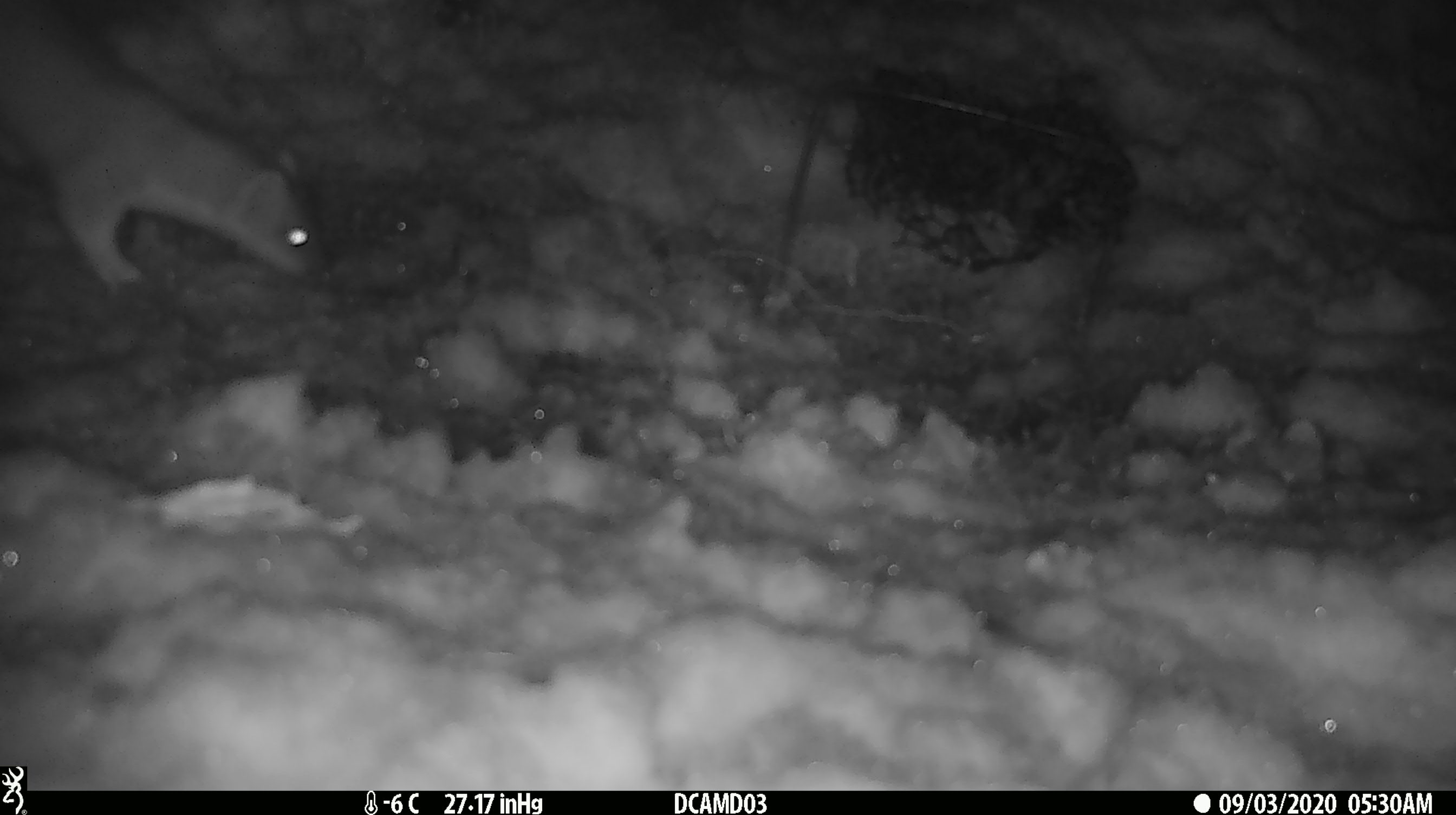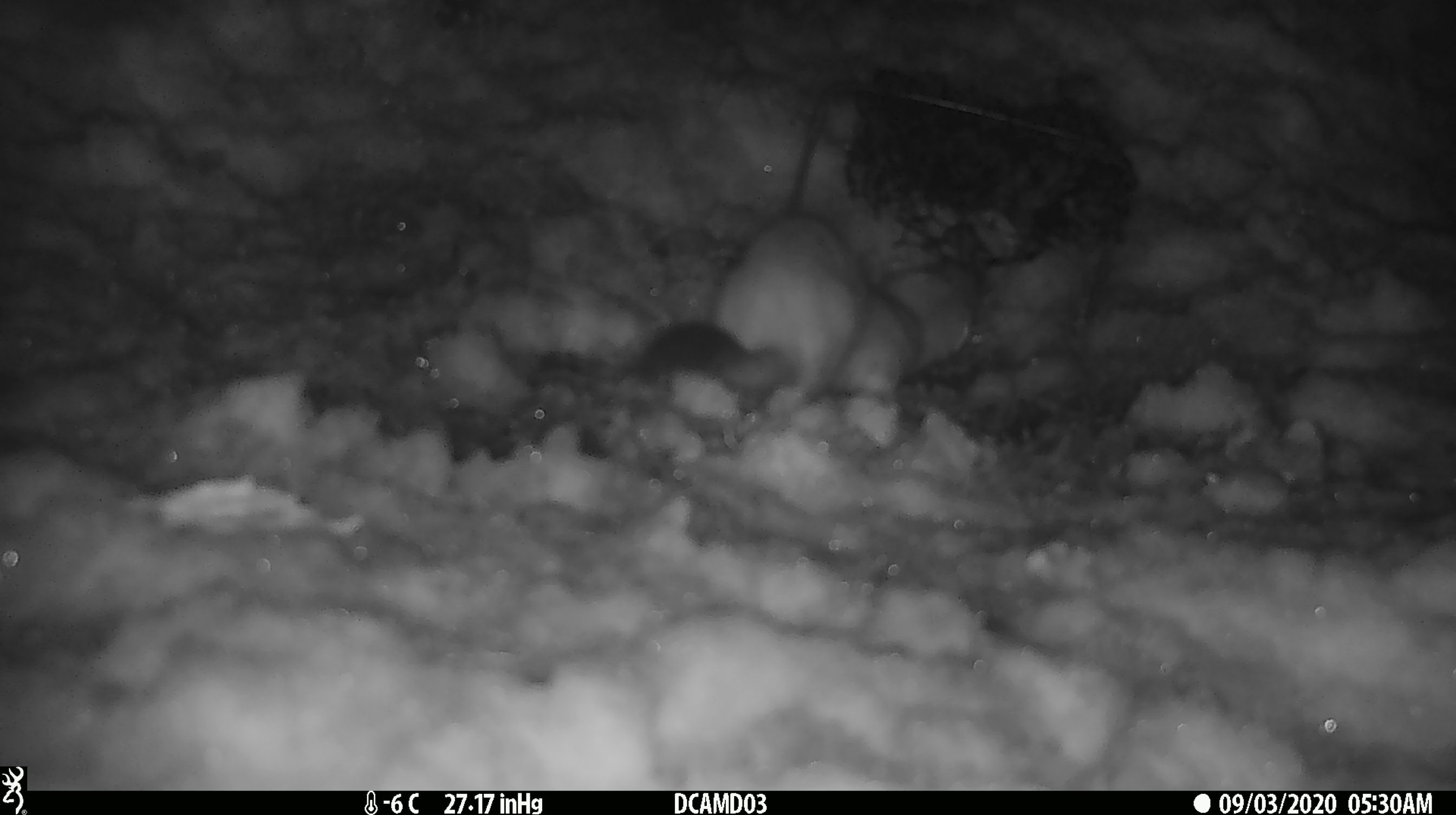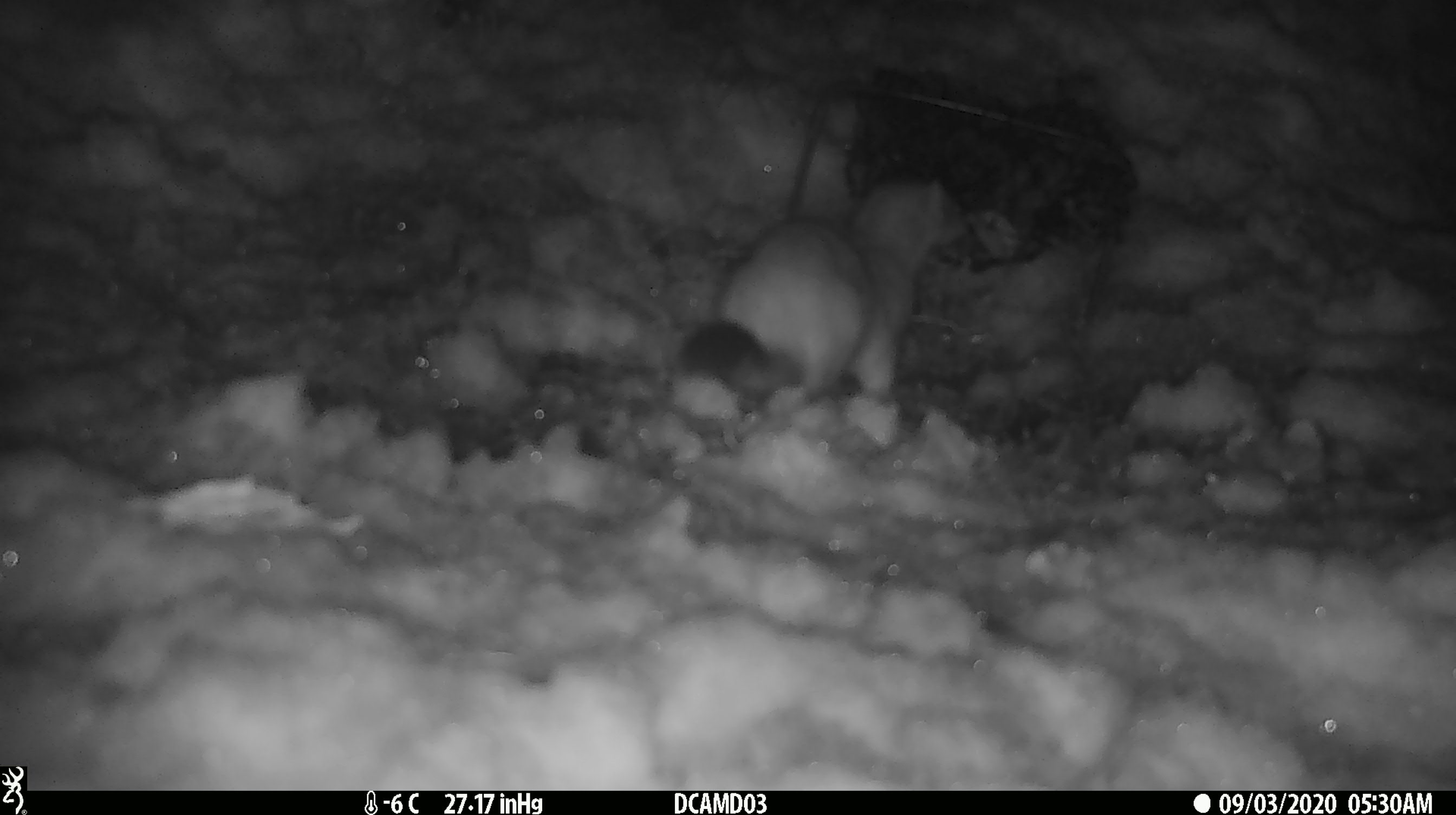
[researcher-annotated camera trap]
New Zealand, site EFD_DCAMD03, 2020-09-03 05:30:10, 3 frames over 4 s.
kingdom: Animalia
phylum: Chordata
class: Mammalia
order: Carnivora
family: Mustelidae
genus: Mustela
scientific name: Mustela erminea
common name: stoat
Stoat (Mustela erminea).